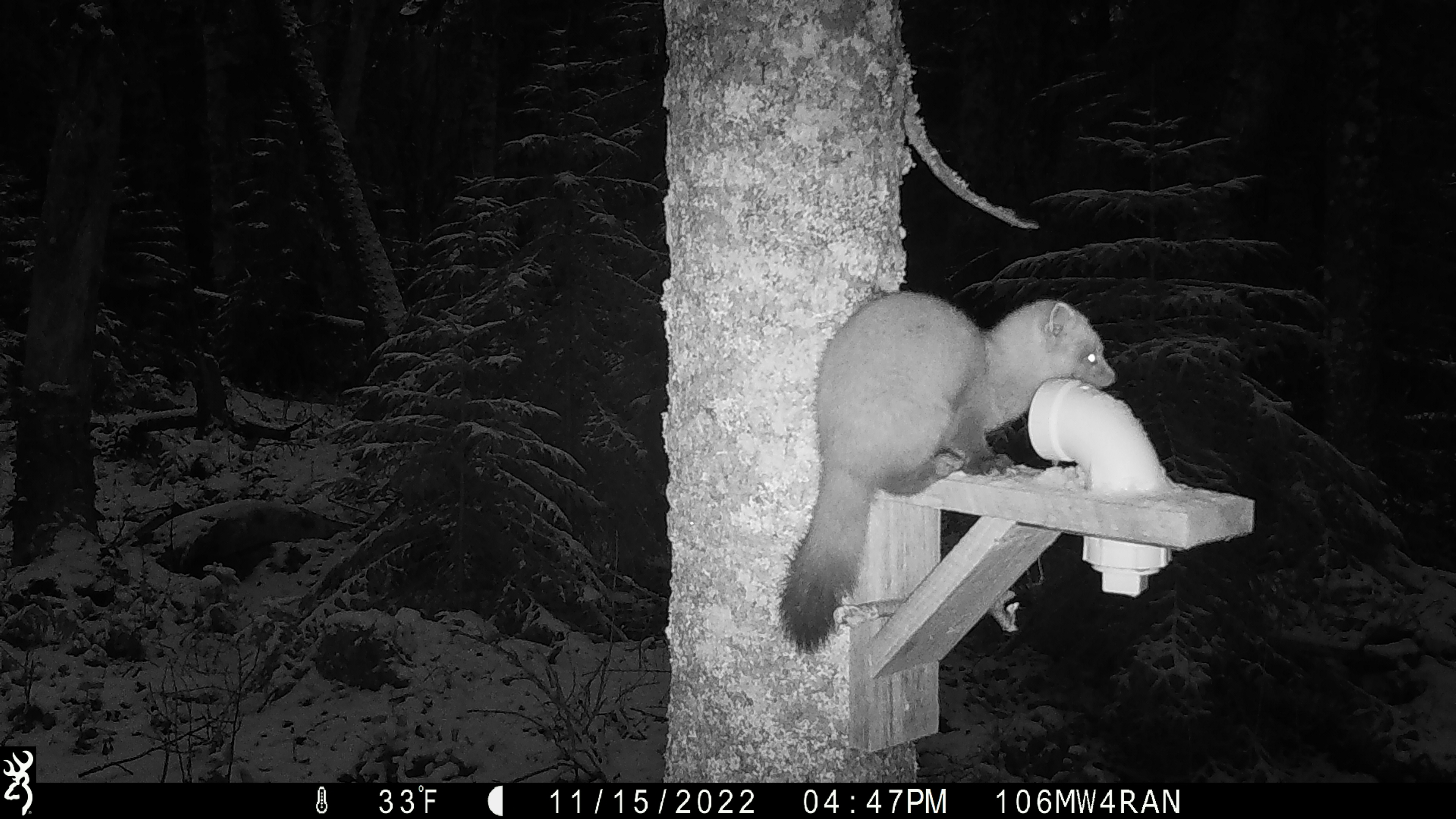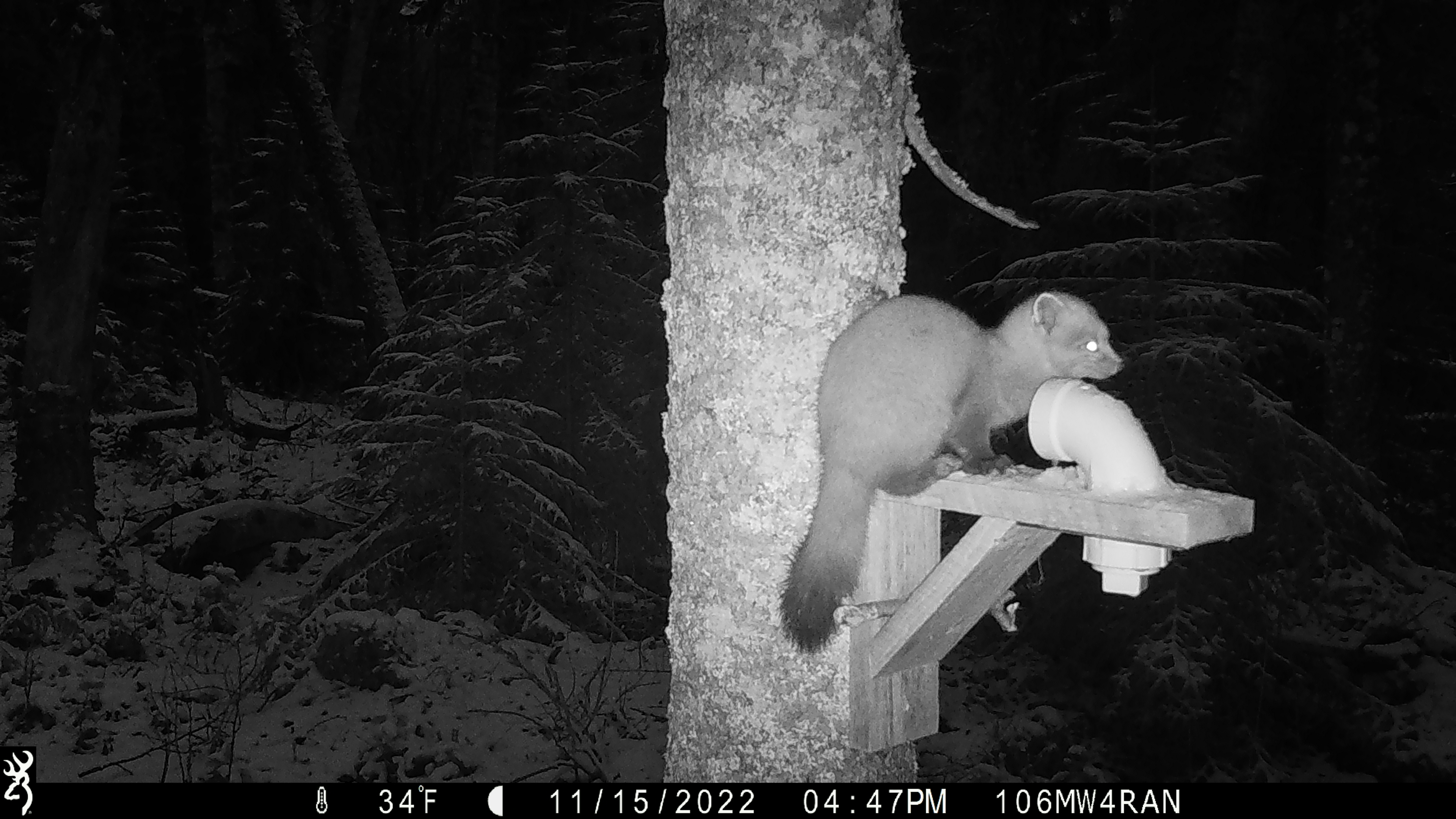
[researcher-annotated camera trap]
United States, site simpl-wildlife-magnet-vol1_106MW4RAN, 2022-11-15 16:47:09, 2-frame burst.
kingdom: Animalia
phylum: Chordata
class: Mammalia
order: Carnivora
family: Mustelidae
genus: Martes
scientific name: Martes americana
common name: american marten